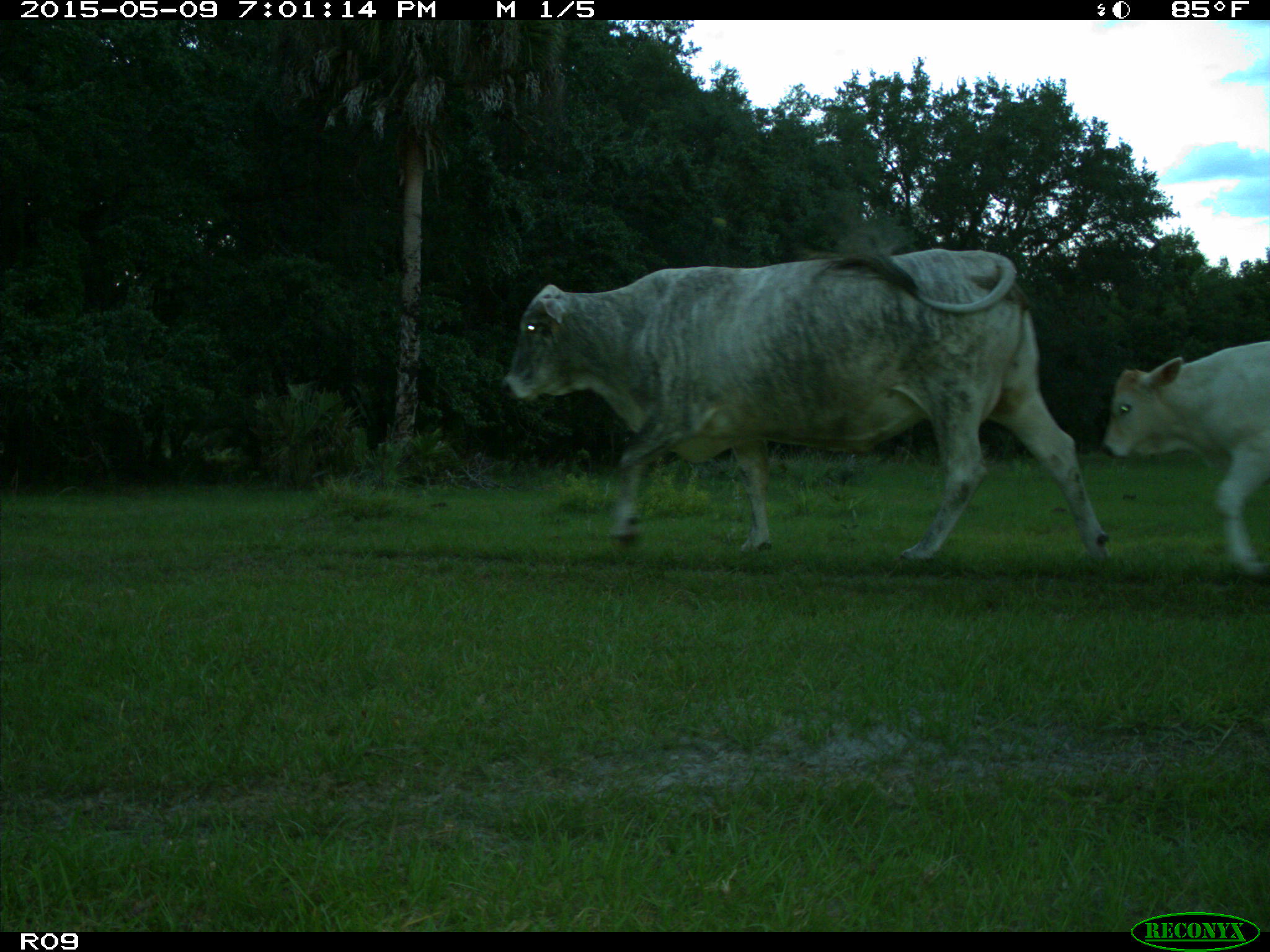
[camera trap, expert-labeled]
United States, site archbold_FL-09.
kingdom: Animalia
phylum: Chordata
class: Mammalia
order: Artiodactyla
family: Bovidae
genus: Bos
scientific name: Bos taurus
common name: domestic cow